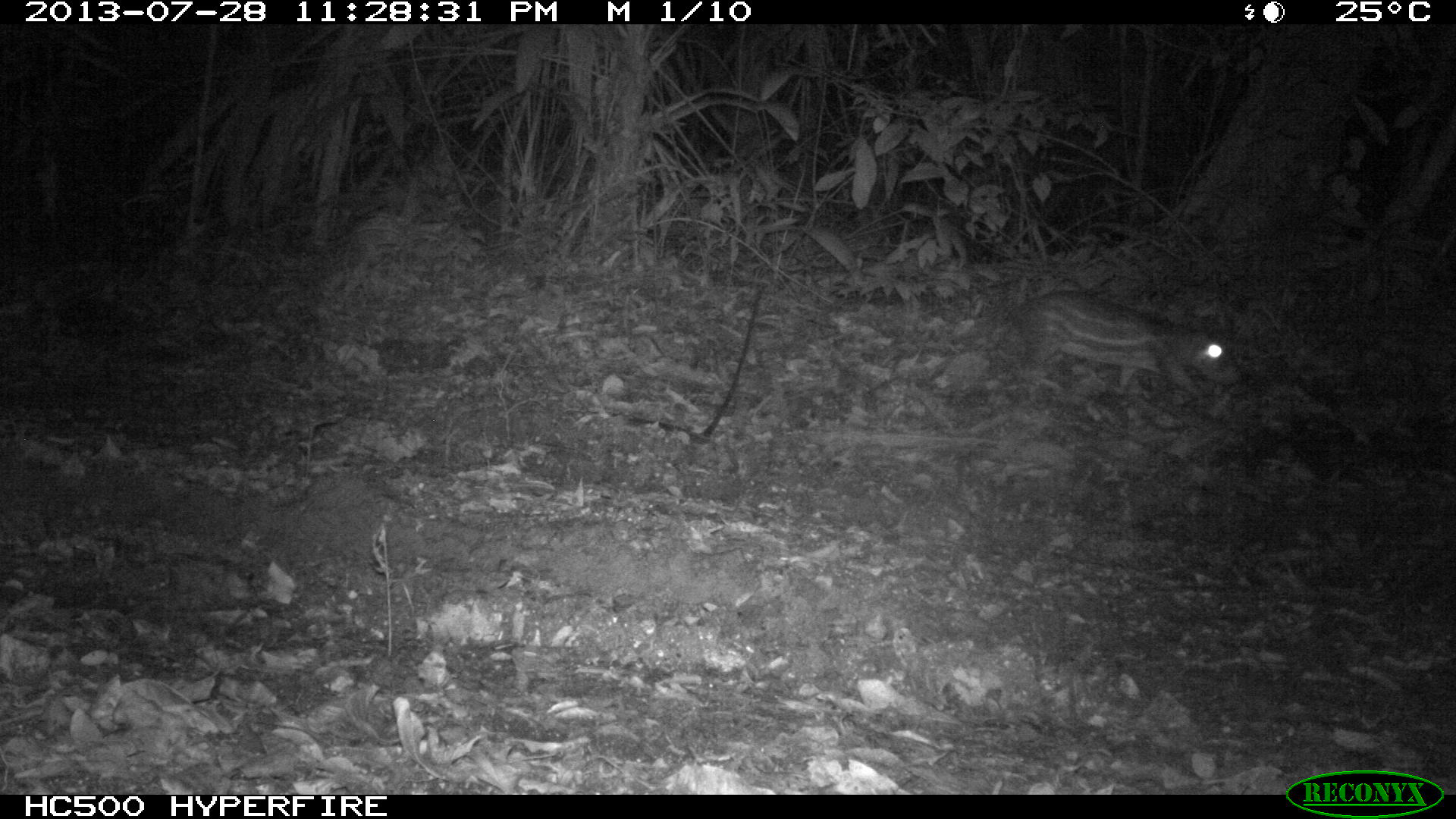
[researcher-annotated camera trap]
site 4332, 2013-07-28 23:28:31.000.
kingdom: Animalia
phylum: Chordata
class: Mammalia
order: Rodentia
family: Cuniculidae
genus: Cuniculus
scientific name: Cuniculus paca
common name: lowland paca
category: agouti paca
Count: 1.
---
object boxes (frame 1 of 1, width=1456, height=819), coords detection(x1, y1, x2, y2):
agouti paca: detection(1005, 291, 1239, 394)